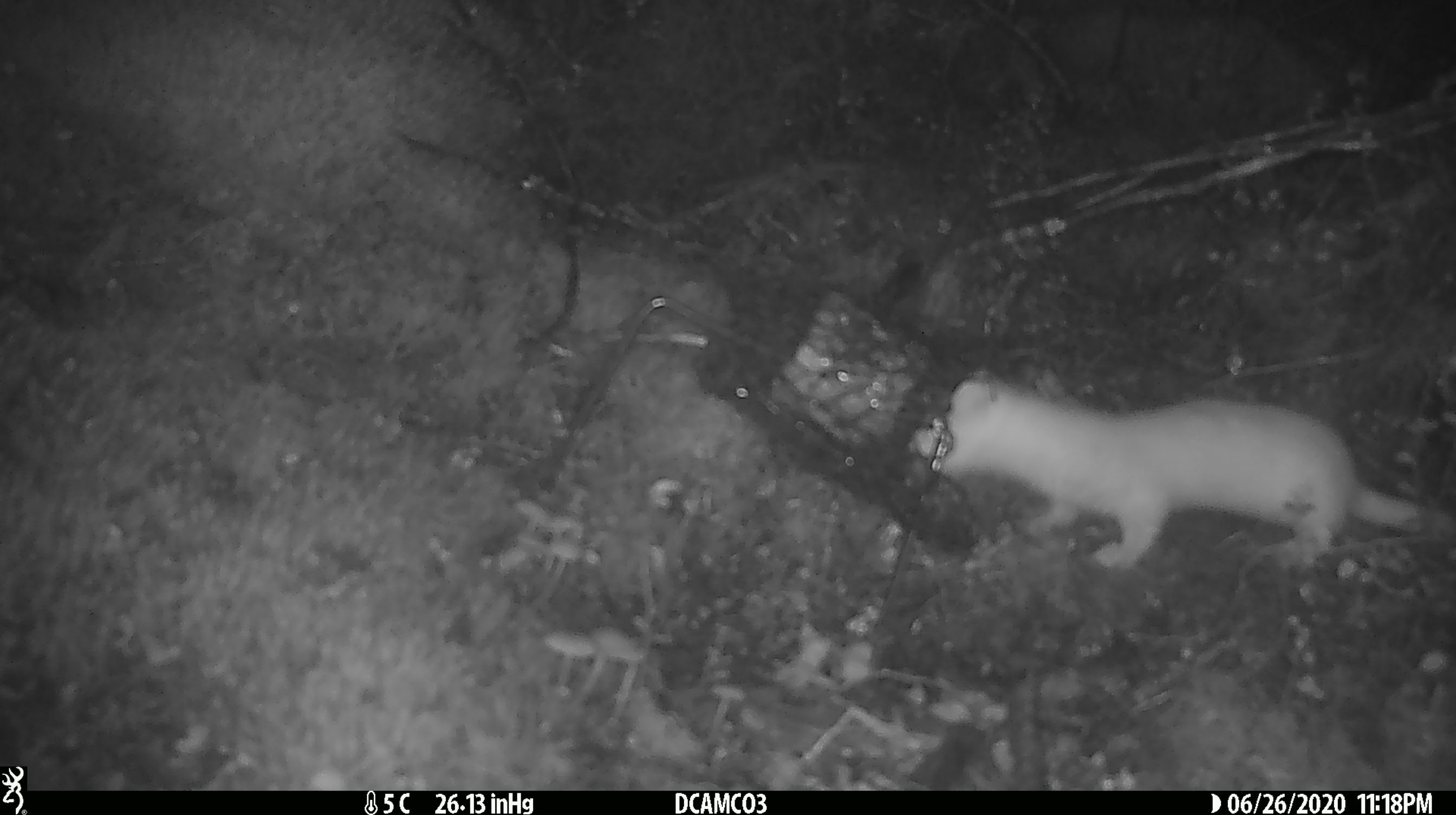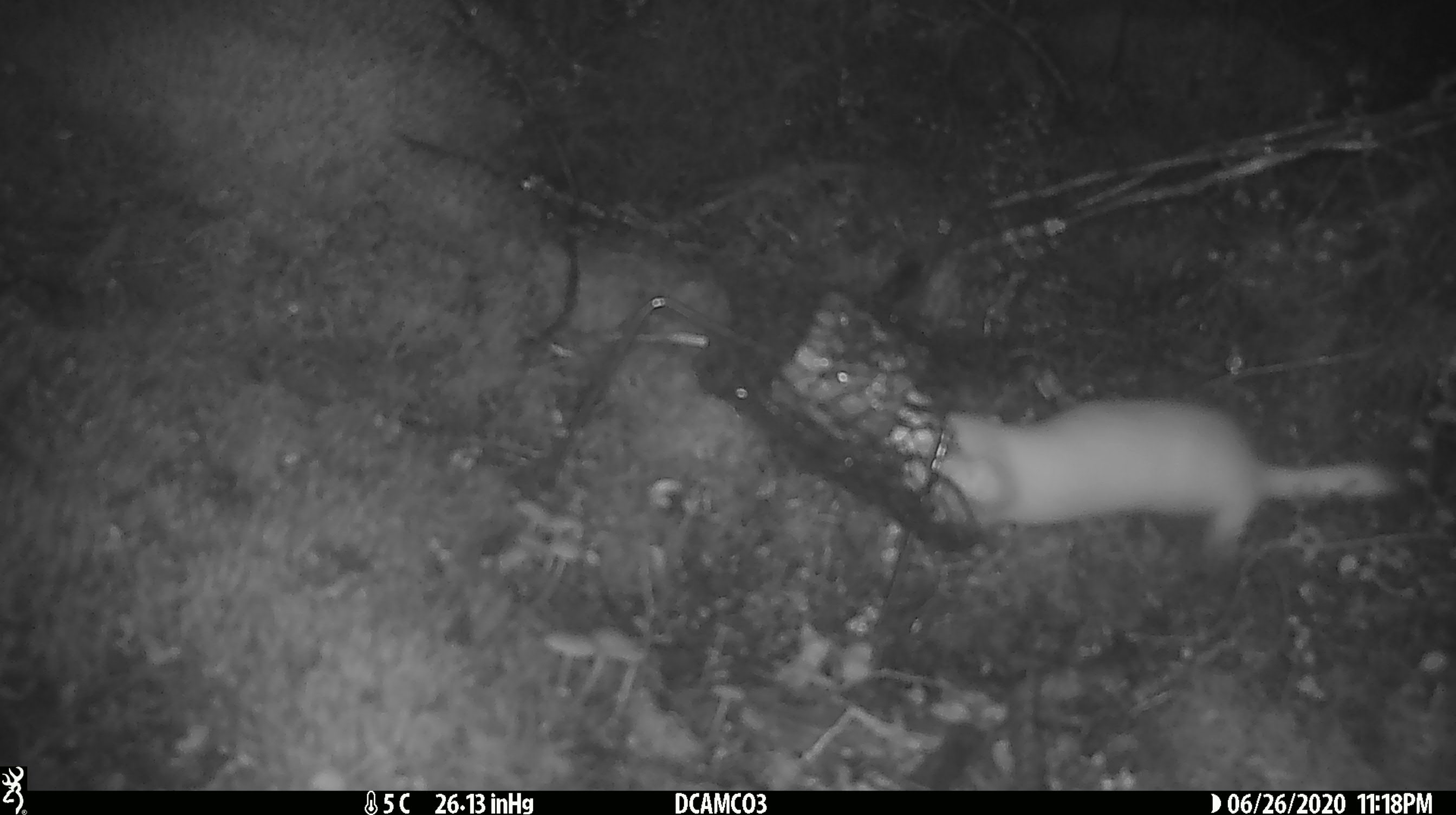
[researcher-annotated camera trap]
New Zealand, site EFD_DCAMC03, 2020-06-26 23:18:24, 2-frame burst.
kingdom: Animalia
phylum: Chordata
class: Mammalia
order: Carnivora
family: Mustelidae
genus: Mustela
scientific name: Mustela erminea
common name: stoat